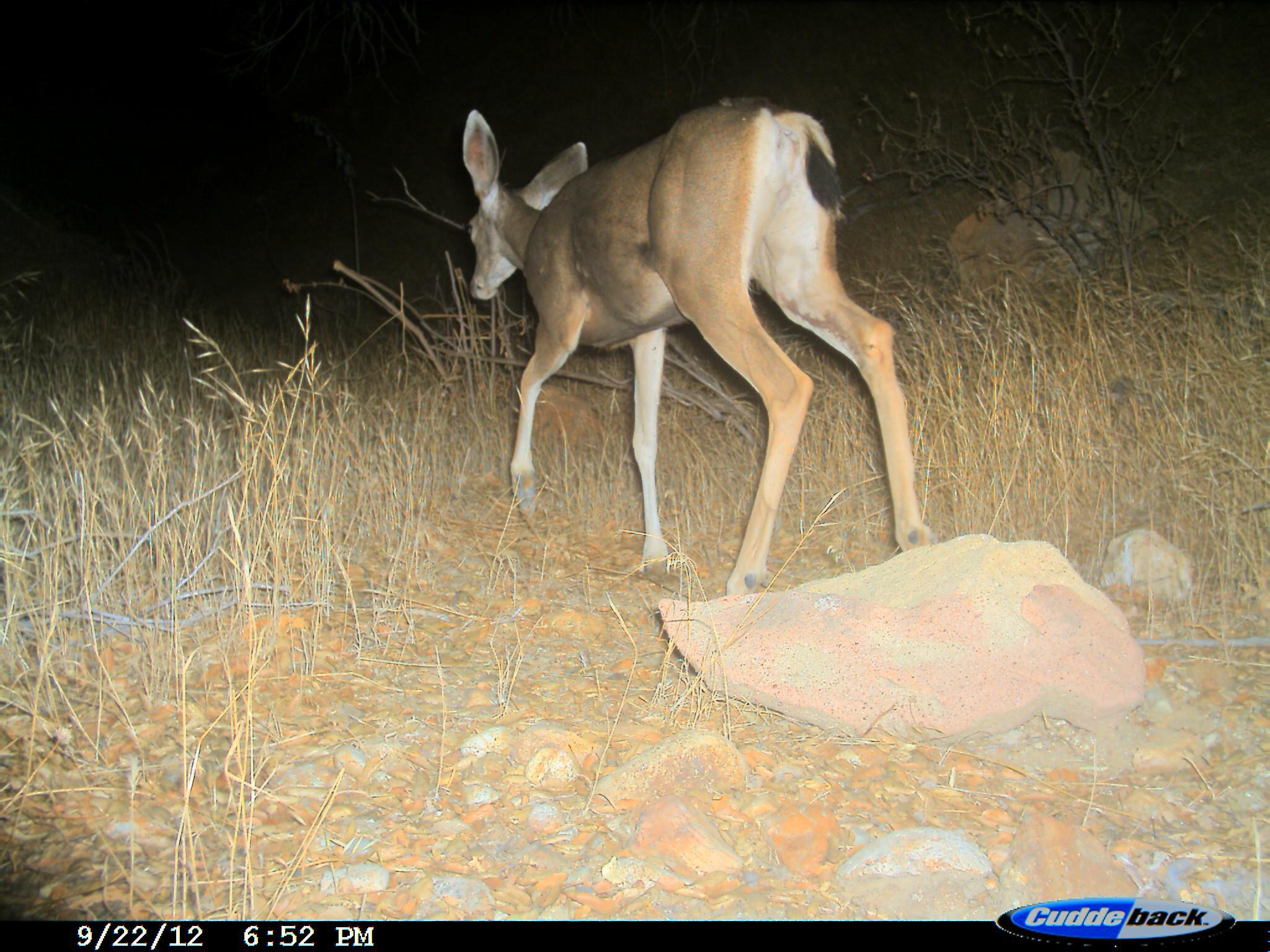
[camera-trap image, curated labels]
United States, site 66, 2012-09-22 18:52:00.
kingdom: Animalia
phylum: Chordata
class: Mammalia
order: Artiodactyla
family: Cervidae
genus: Odocoileus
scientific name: Odocoileus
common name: deer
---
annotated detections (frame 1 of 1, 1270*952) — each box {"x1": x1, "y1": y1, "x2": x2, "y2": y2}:
deer: {"x1": 461, "y1": 100, "x2": 944, "y2": 604}